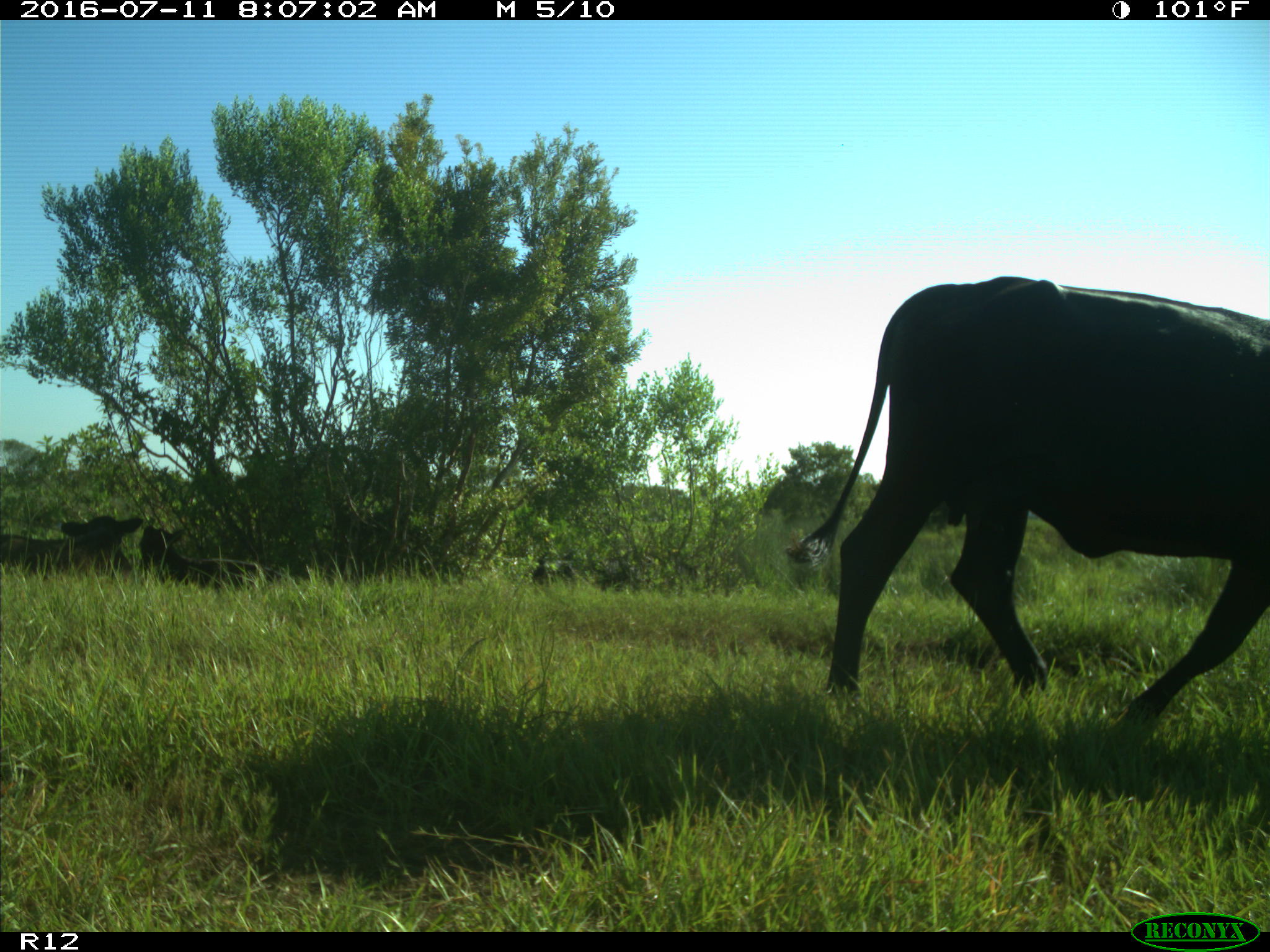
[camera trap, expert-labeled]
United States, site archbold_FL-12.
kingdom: Animalia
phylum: Chordata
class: Mammalia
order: Artiodactyla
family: Bovidae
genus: Bos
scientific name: Bos taurus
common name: domestic cow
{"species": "Bos taurus (domestic cow)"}